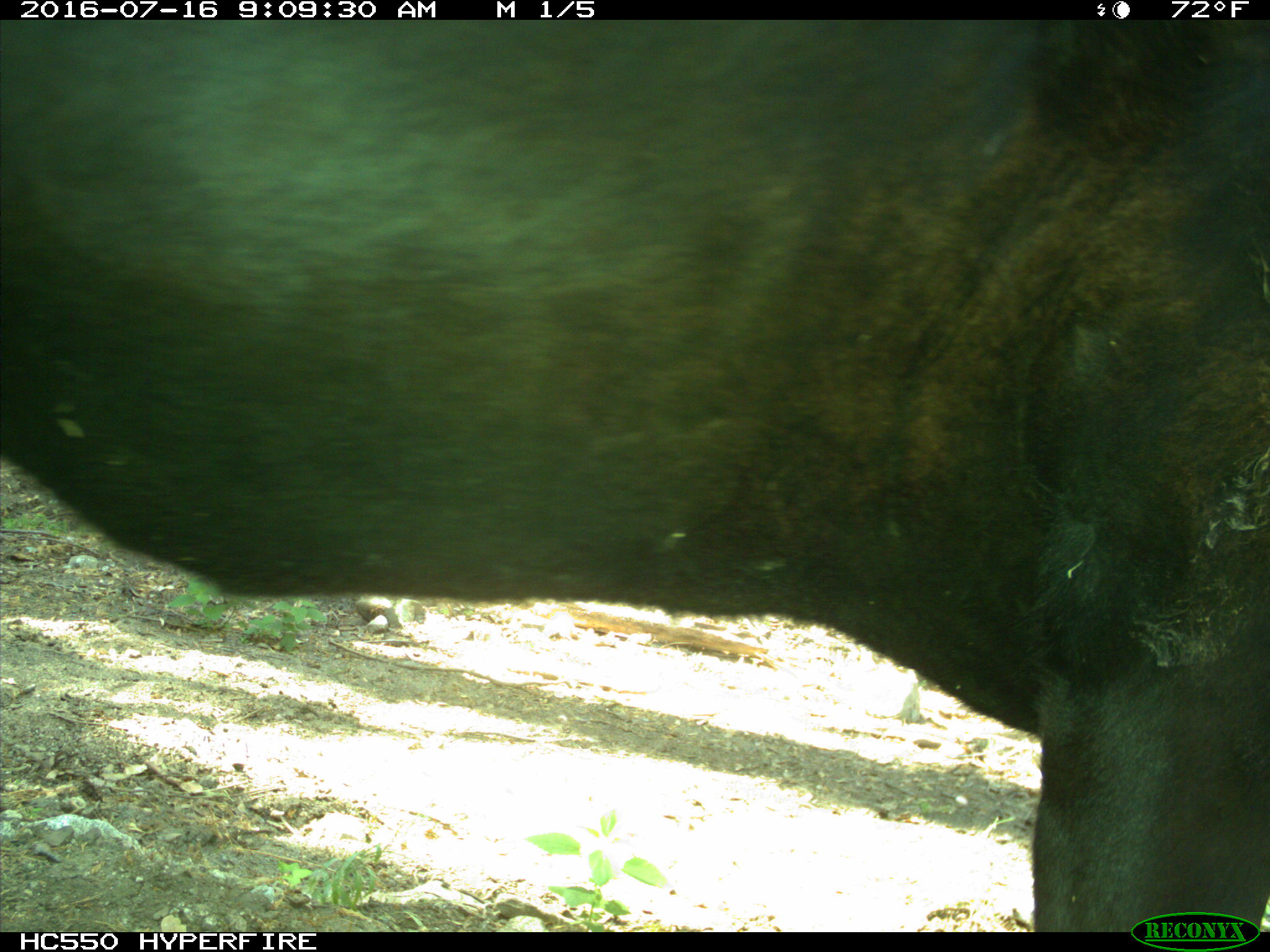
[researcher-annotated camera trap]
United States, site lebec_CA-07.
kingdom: Animalia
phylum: Chordata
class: Mammalia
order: Artiodactyla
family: Bovidae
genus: Bos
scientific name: Bos taurus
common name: domestic cow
Bos taurus (domestic cow).